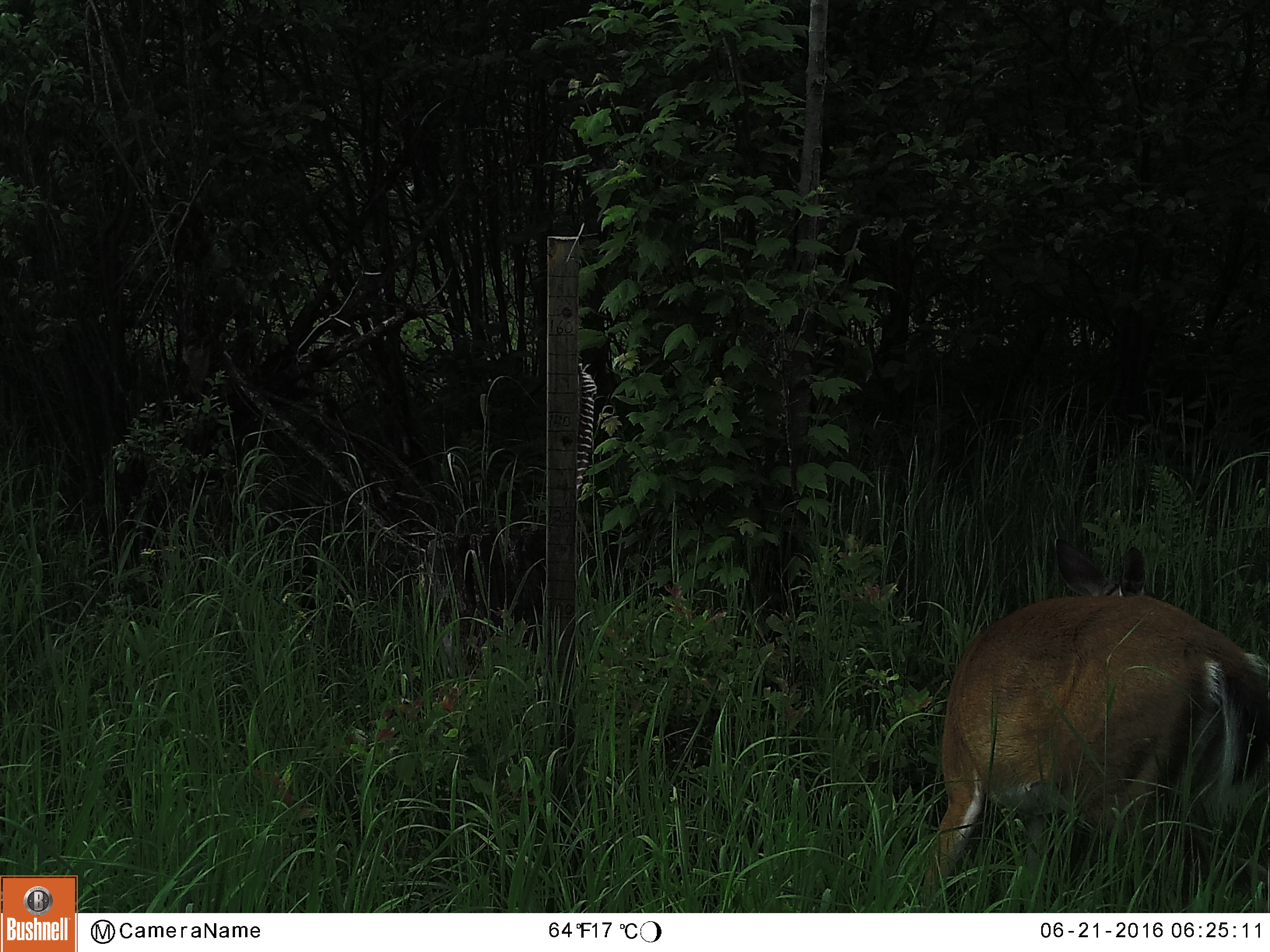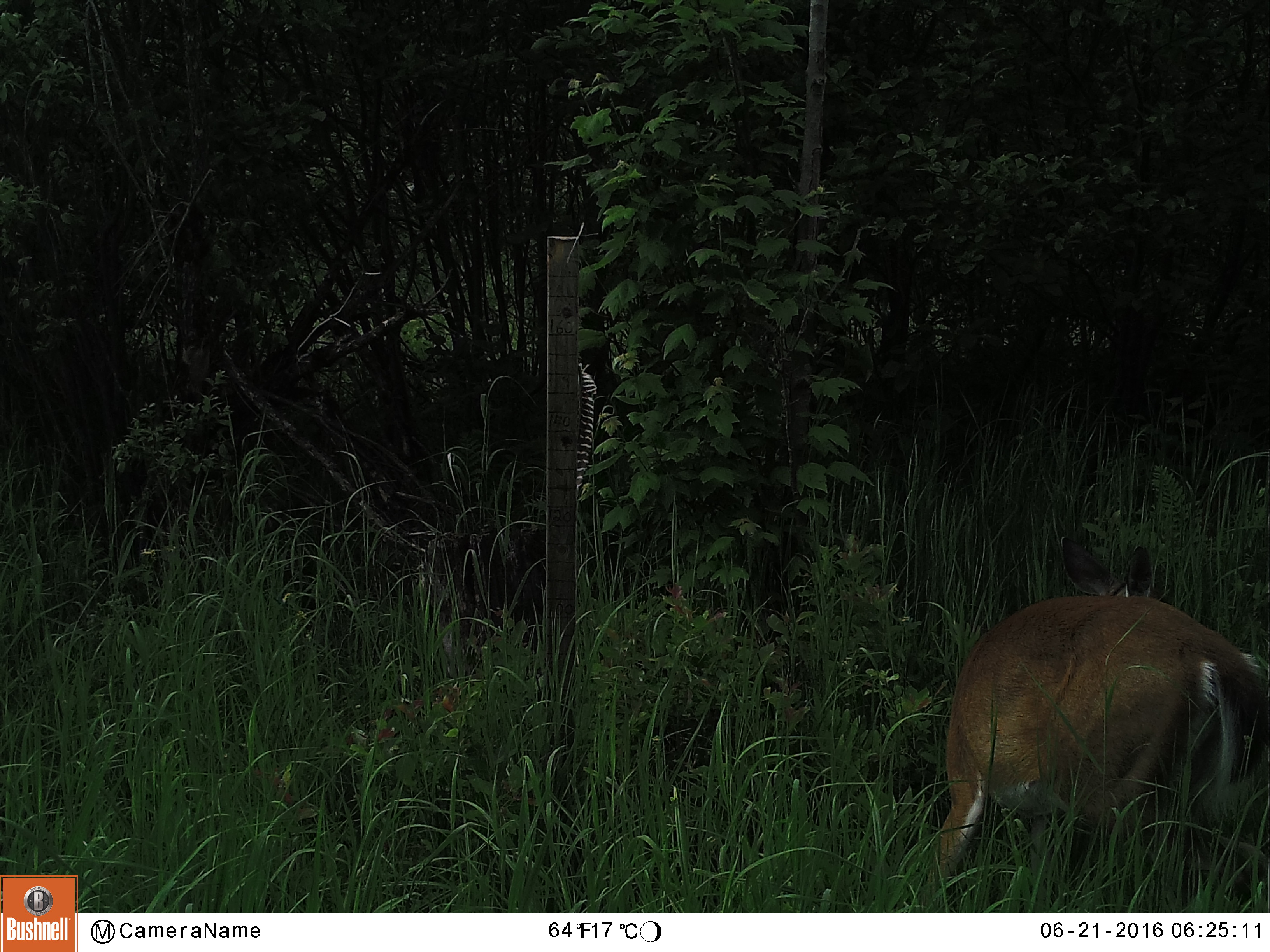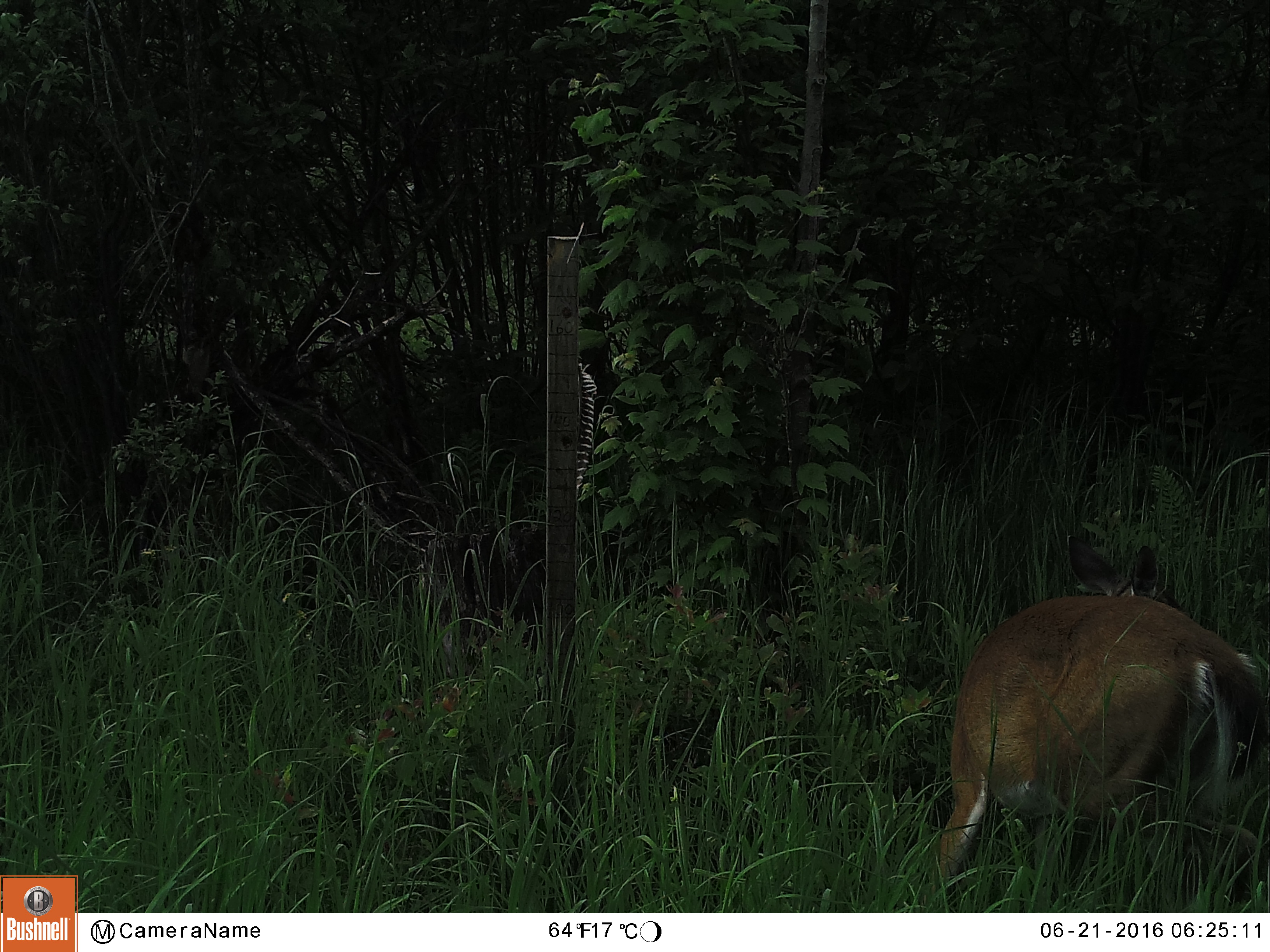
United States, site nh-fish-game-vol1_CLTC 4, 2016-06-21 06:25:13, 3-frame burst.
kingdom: Animalia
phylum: Chordata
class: Mammalia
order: Artiodactyla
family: Cervidae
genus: Odocoileus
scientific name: Odocoileus virginianus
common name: white-tailed deer